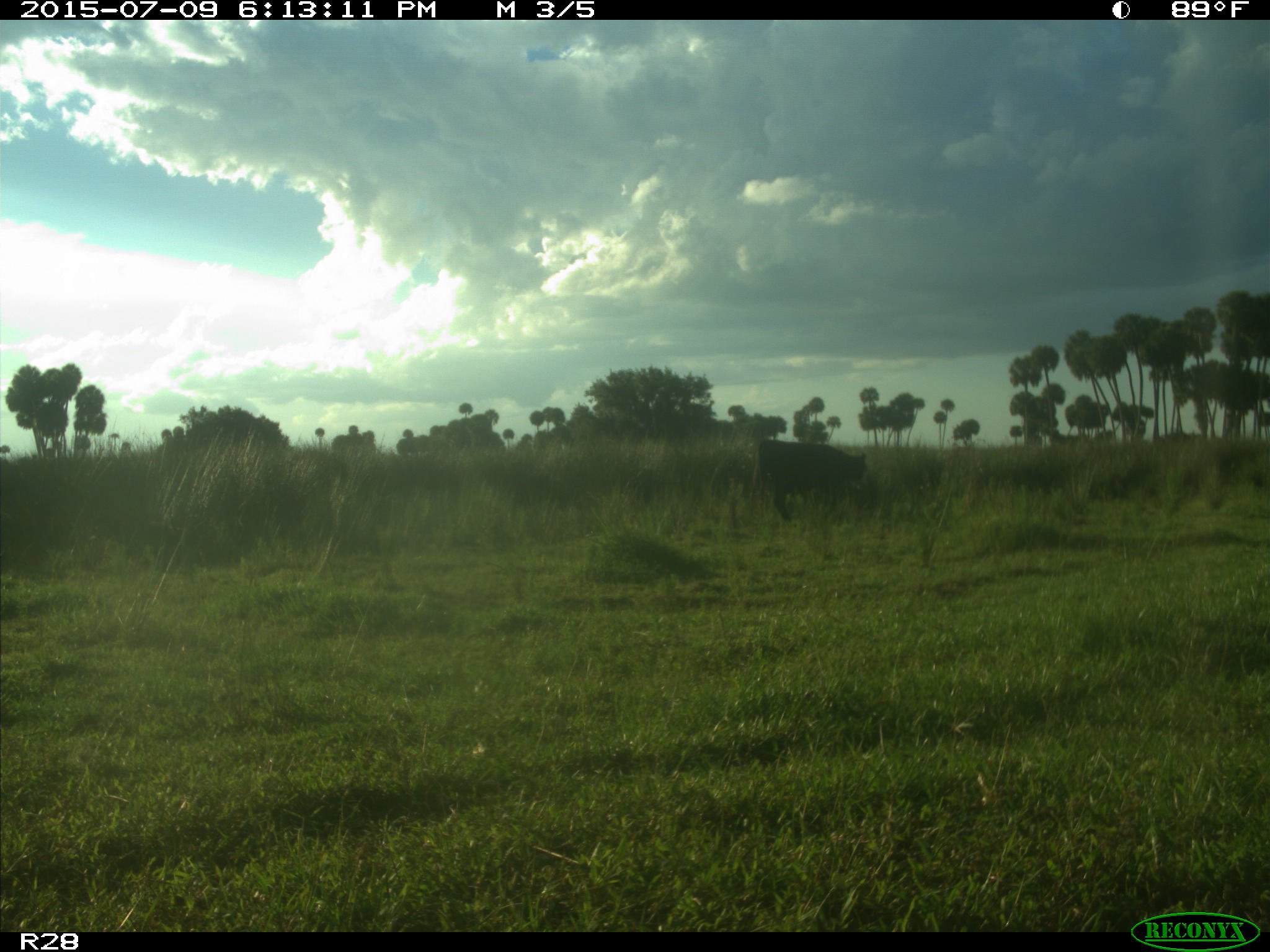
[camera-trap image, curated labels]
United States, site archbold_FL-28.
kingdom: Animalia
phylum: Chordata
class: Mammalia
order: Artiodactyla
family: Bovidae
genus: Bos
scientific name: Bos taurus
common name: domestic cow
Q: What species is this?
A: Bos taurus (domestic cow).